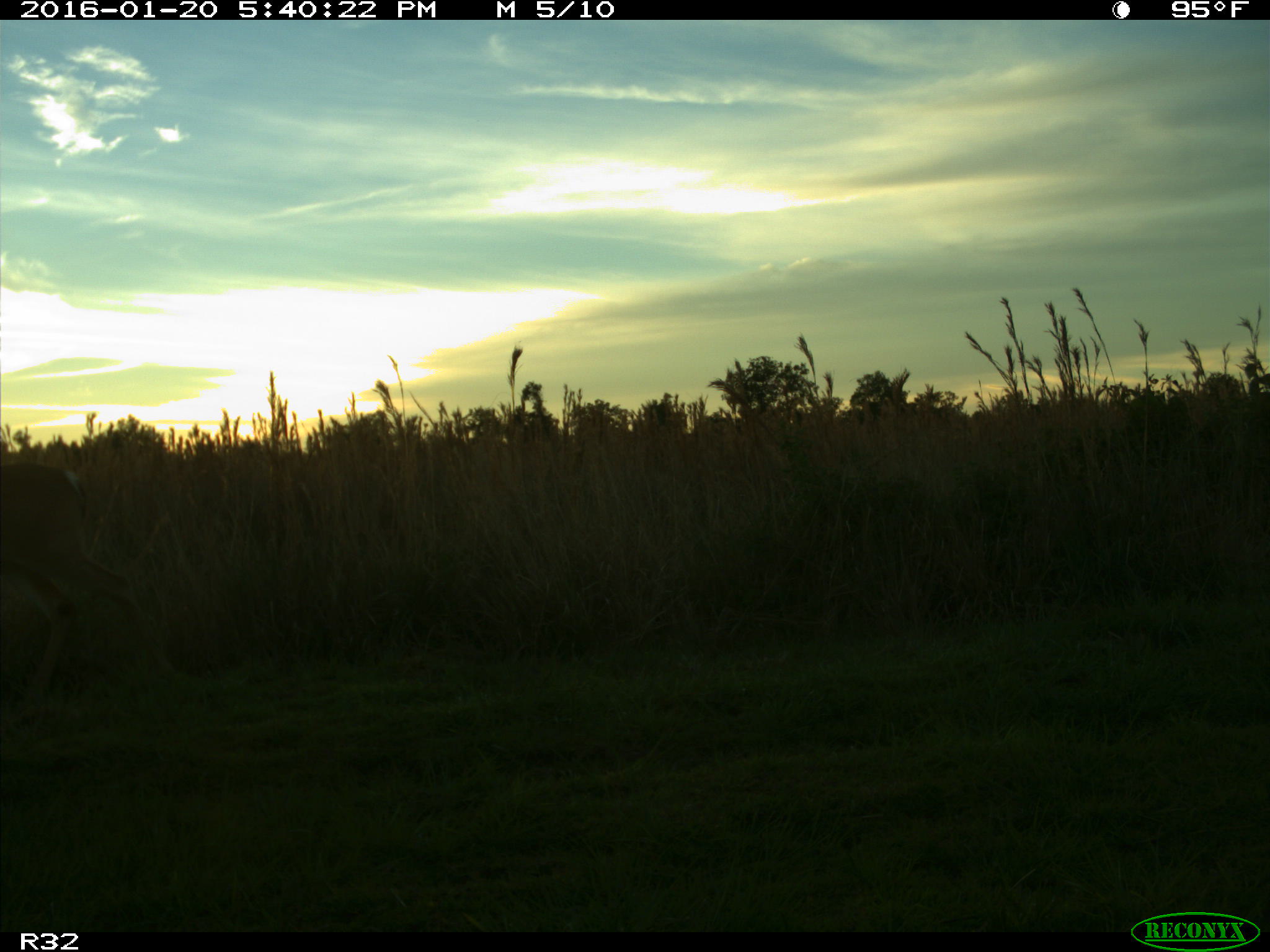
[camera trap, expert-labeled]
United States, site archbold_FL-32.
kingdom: Animalia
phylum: Chordata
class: Mammalia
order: Artiodactyla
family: Cervidae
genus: Odocoileus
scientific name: Odocoileus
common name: deer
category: unidentified deer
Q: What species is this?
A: Unidentified deer (deer) (Odocoileus).